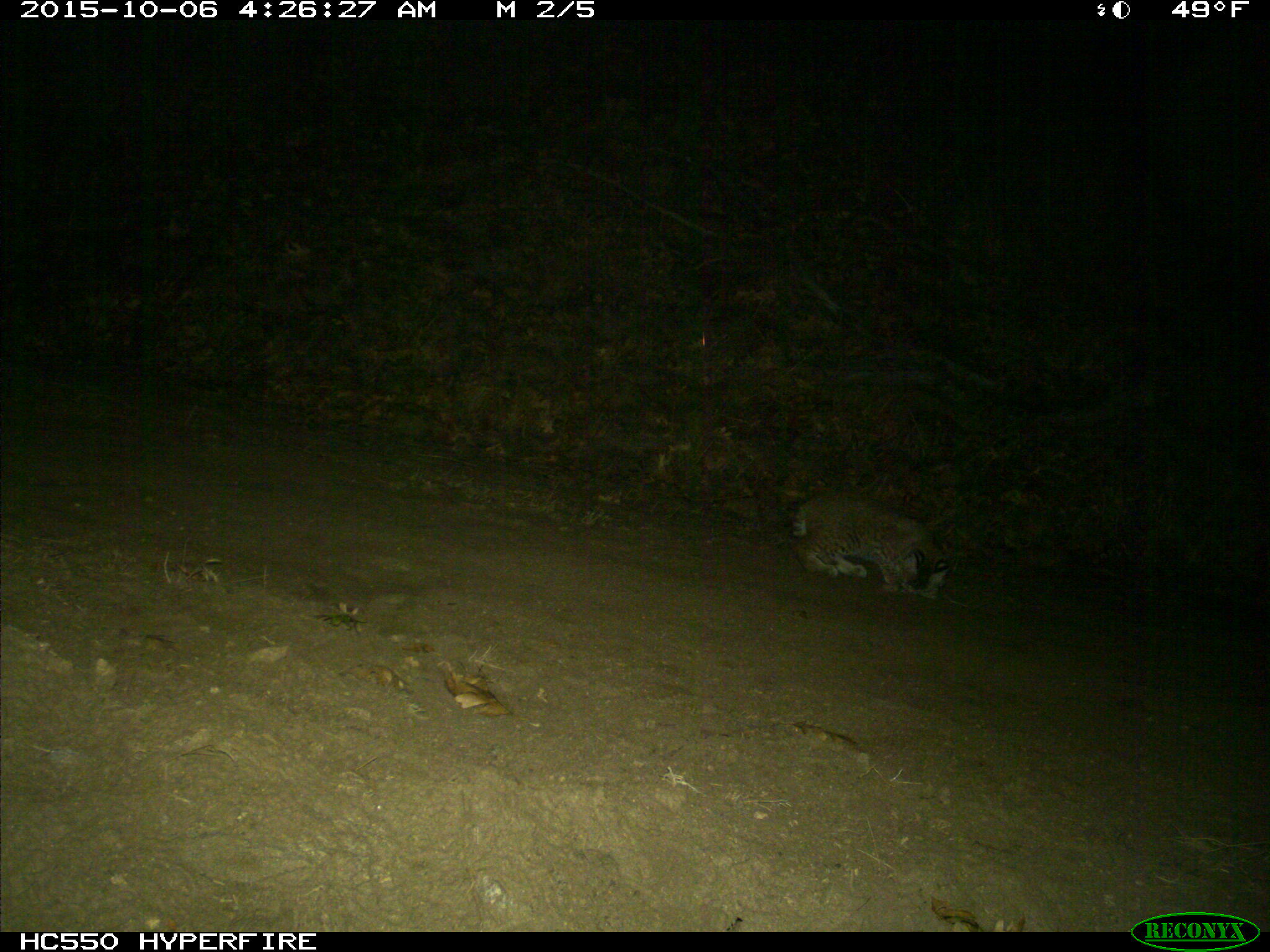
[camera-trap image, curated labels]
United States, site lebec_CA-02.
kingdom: Animalia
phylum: Chordata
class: Mammalia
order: Carnivora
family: Felidae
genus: Lynx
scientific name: Lynx rufus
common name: bobcat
Lynx rufus (bobcat).